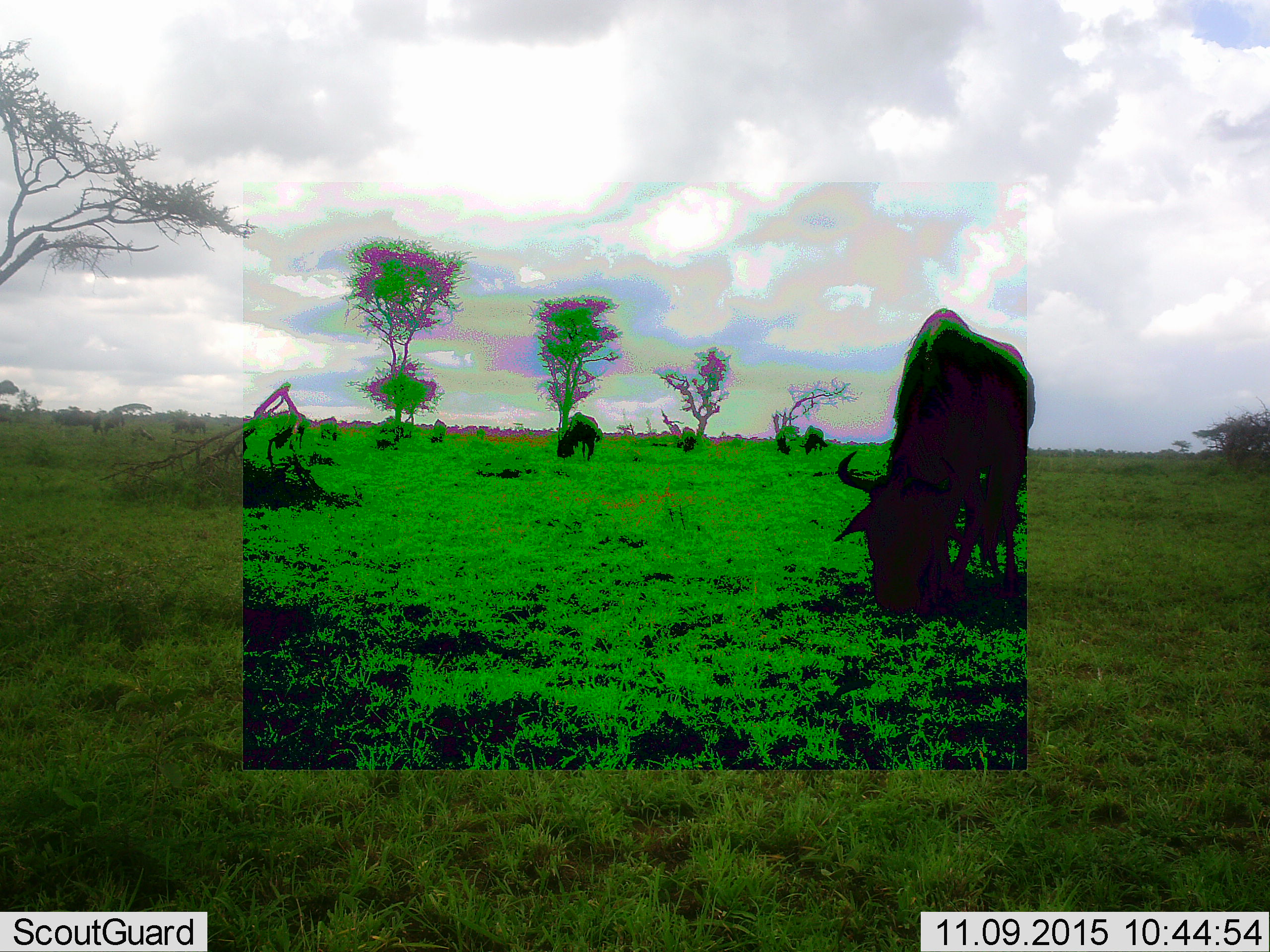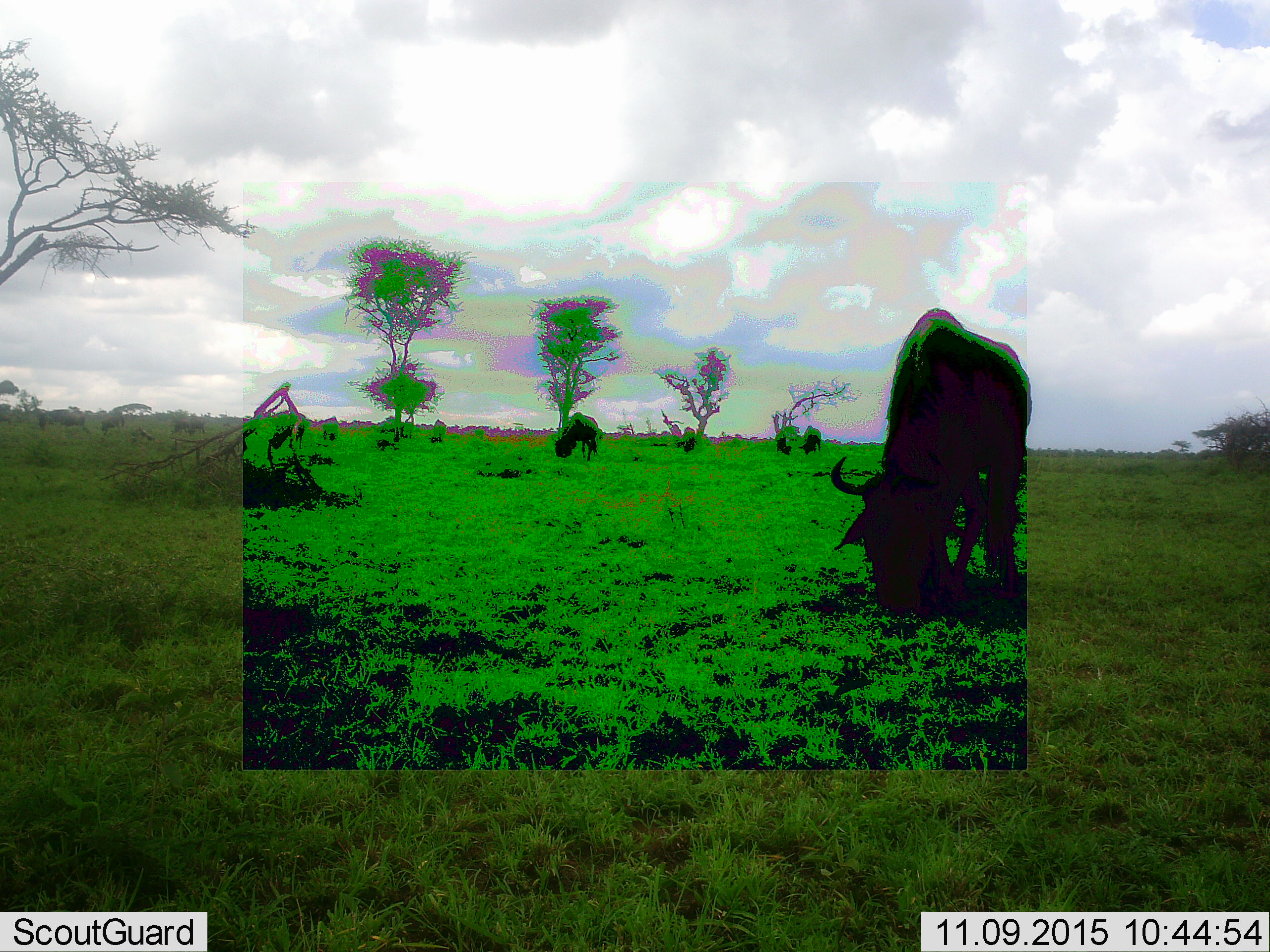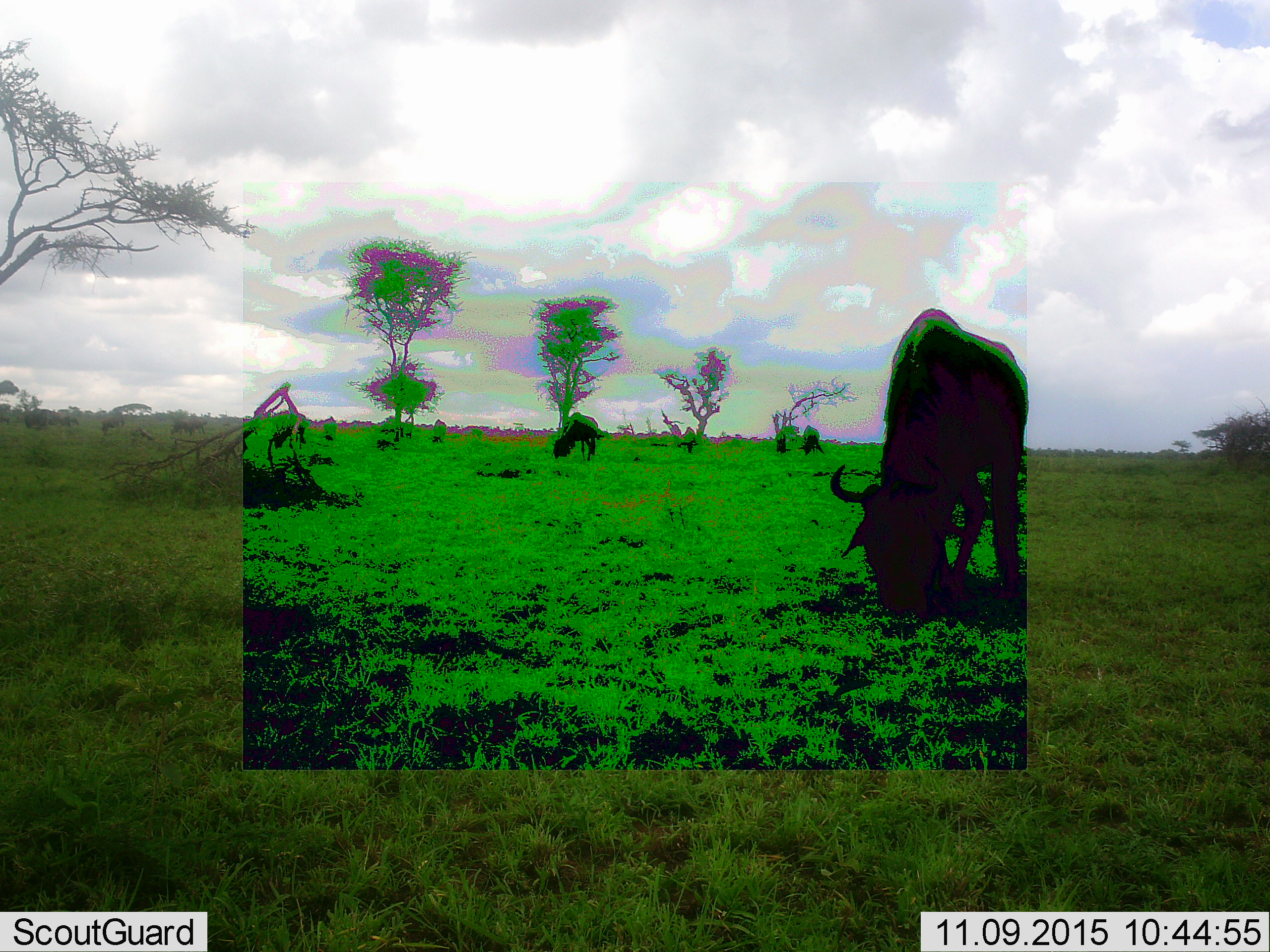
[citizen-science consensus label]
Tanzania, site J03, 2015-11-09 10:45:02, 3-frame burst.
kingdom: Animalia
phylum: Chordata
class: Mammalia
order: Artiodactyla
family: Bovidae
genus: Connochaetes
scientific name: Connochaetes taurinus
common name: blue wildebeest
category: wildebeest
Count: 11-50.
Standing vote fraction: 62%.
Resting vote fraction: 0%.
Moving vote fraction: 25%.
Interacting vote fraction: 0%.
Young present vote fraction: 12%.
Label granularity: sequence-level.